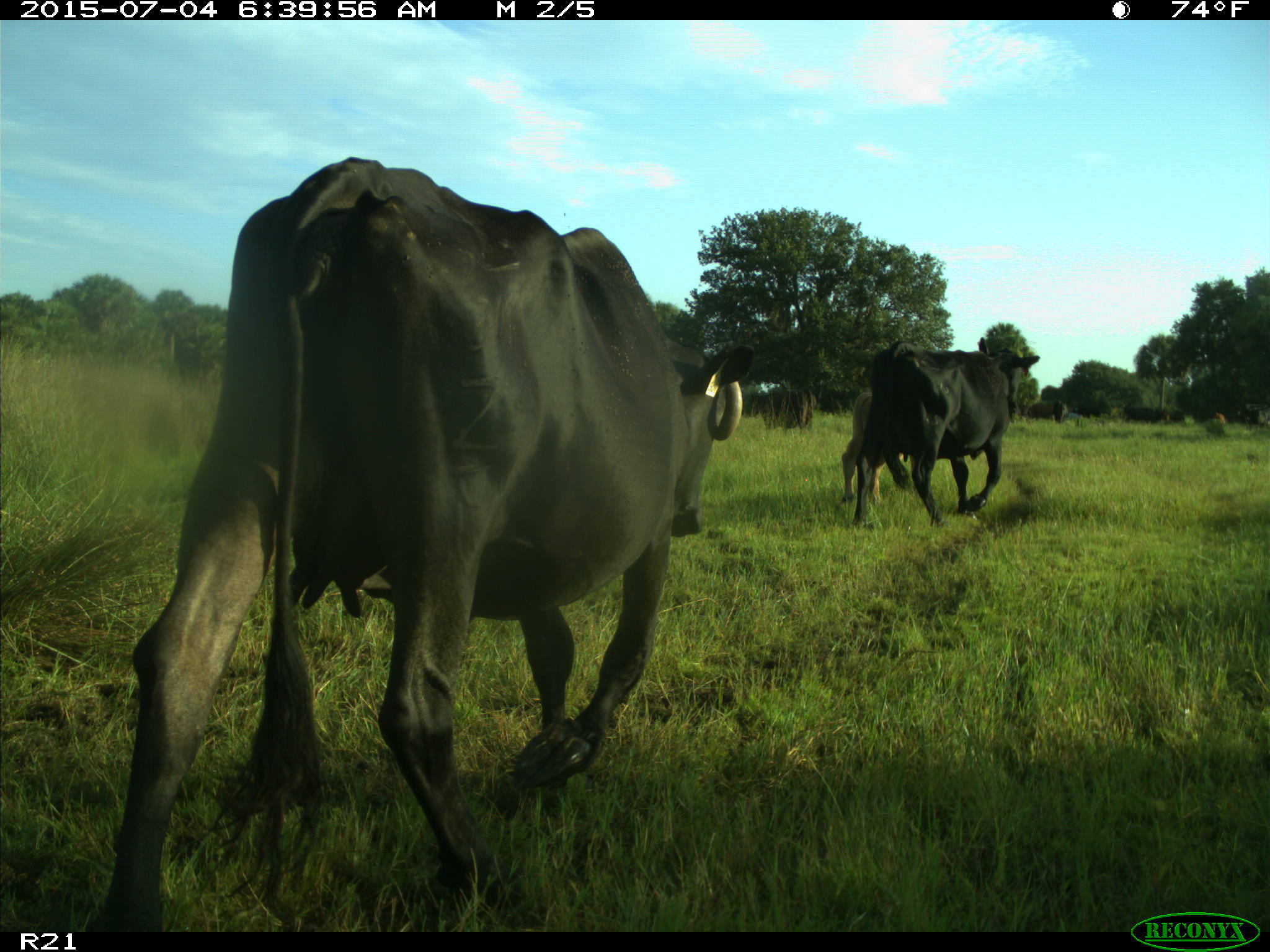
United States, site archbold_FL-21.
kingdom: Animalia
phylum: Chordata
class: Mammalia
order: Artiodactyla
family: Bovidae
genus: Bos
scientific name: Bos taurus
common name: domestic cow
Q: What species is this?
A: Bos taurus (domestic cow).